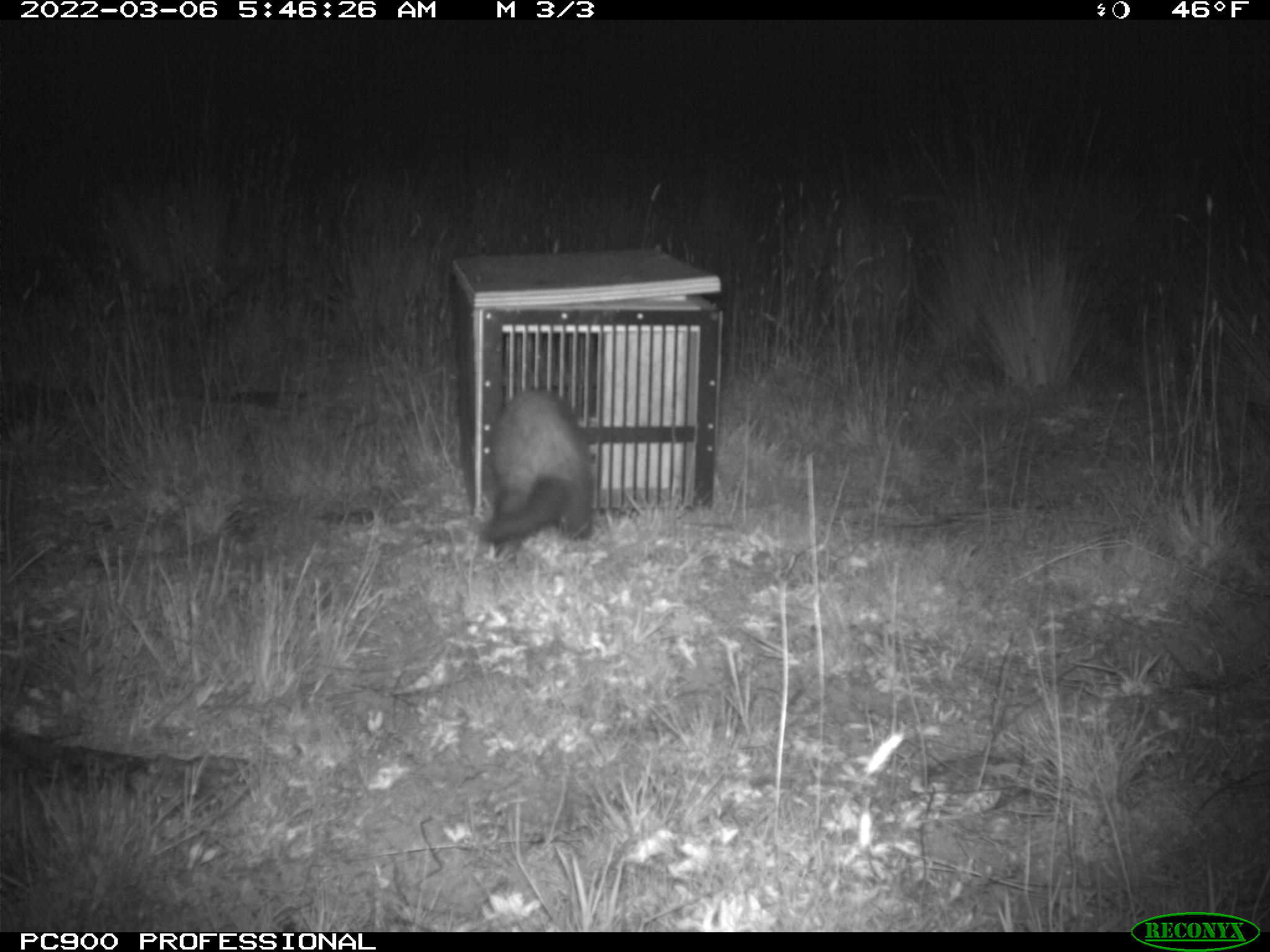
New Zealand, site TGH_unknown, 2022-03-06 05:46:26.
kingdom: Animalia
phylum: Chordata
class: Mammalia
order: Carnivora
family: Mustelidae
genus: Mustela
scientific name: Mustela furo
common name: ferret